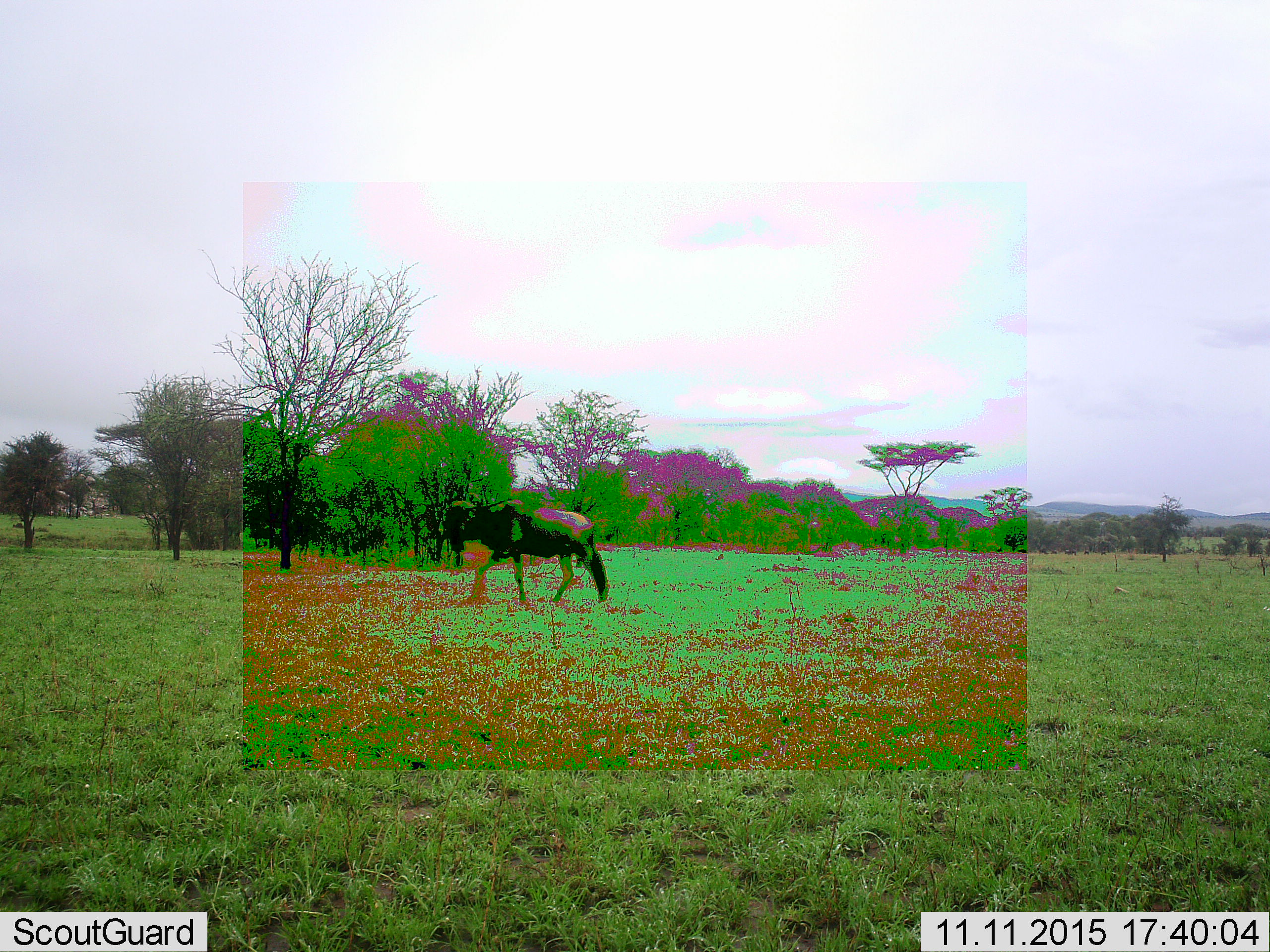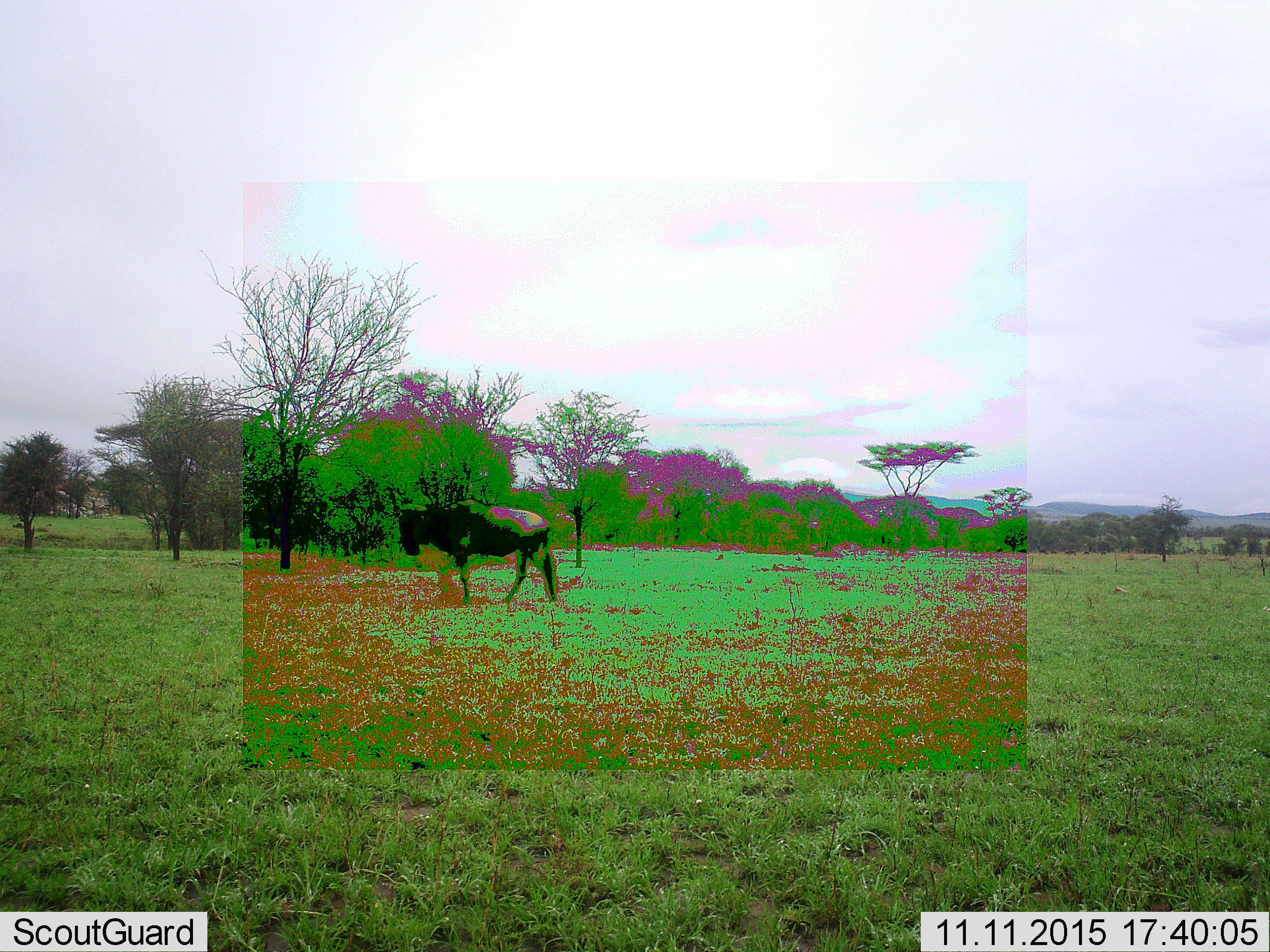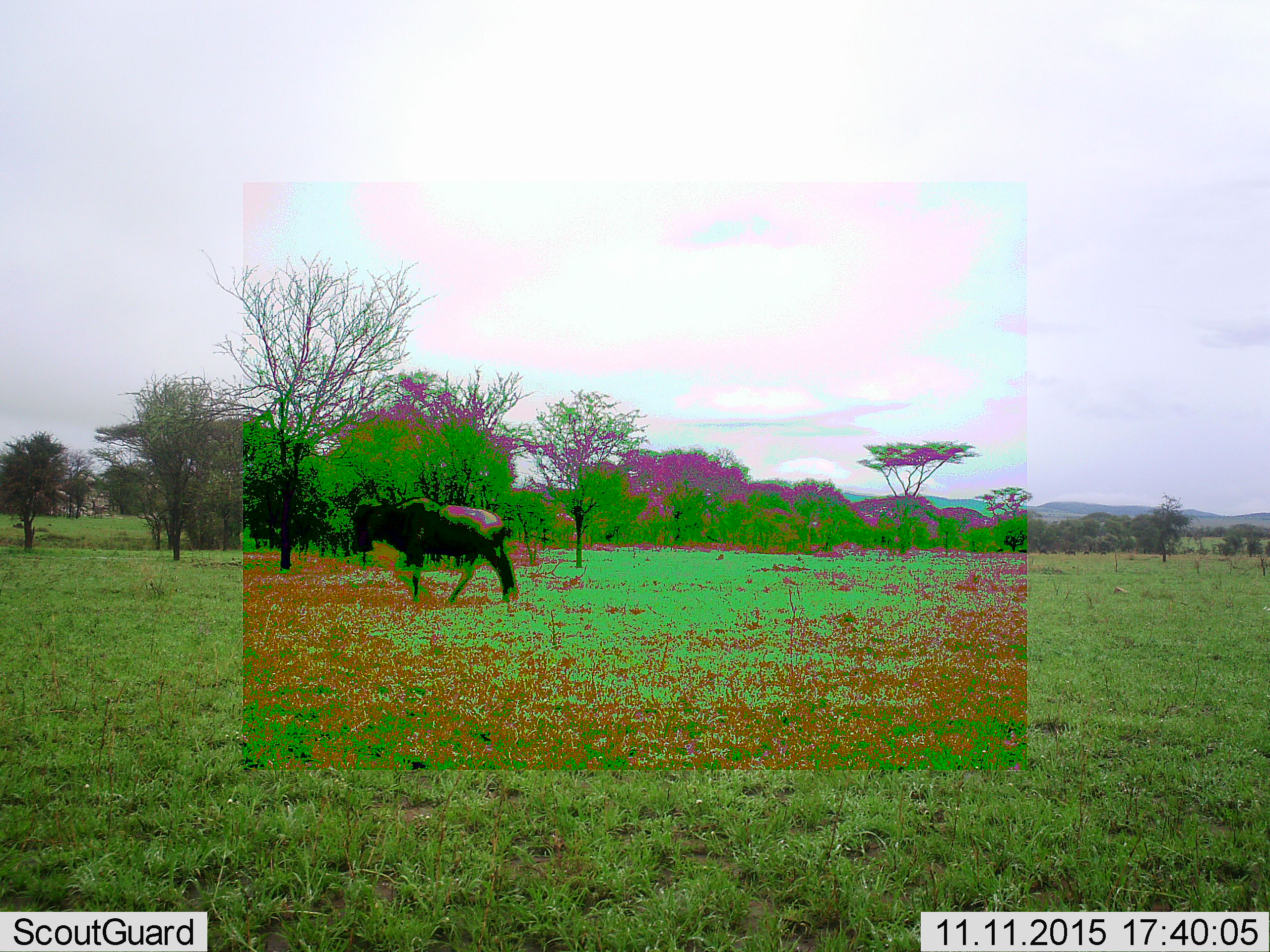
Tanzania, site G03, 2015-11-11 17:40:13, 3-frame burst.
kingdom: Animalia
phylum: Chordata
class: Mammalia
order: Artiodactyla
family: Bovidae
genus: Connochaetes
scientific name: Connochaetes taurinus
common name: blue wildebeest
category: wildebeest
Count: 1.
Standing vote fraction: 18%.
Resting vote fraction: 6%.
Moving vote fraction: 94%.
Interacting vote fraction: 0%.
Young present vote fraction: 0%.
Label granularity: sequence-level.